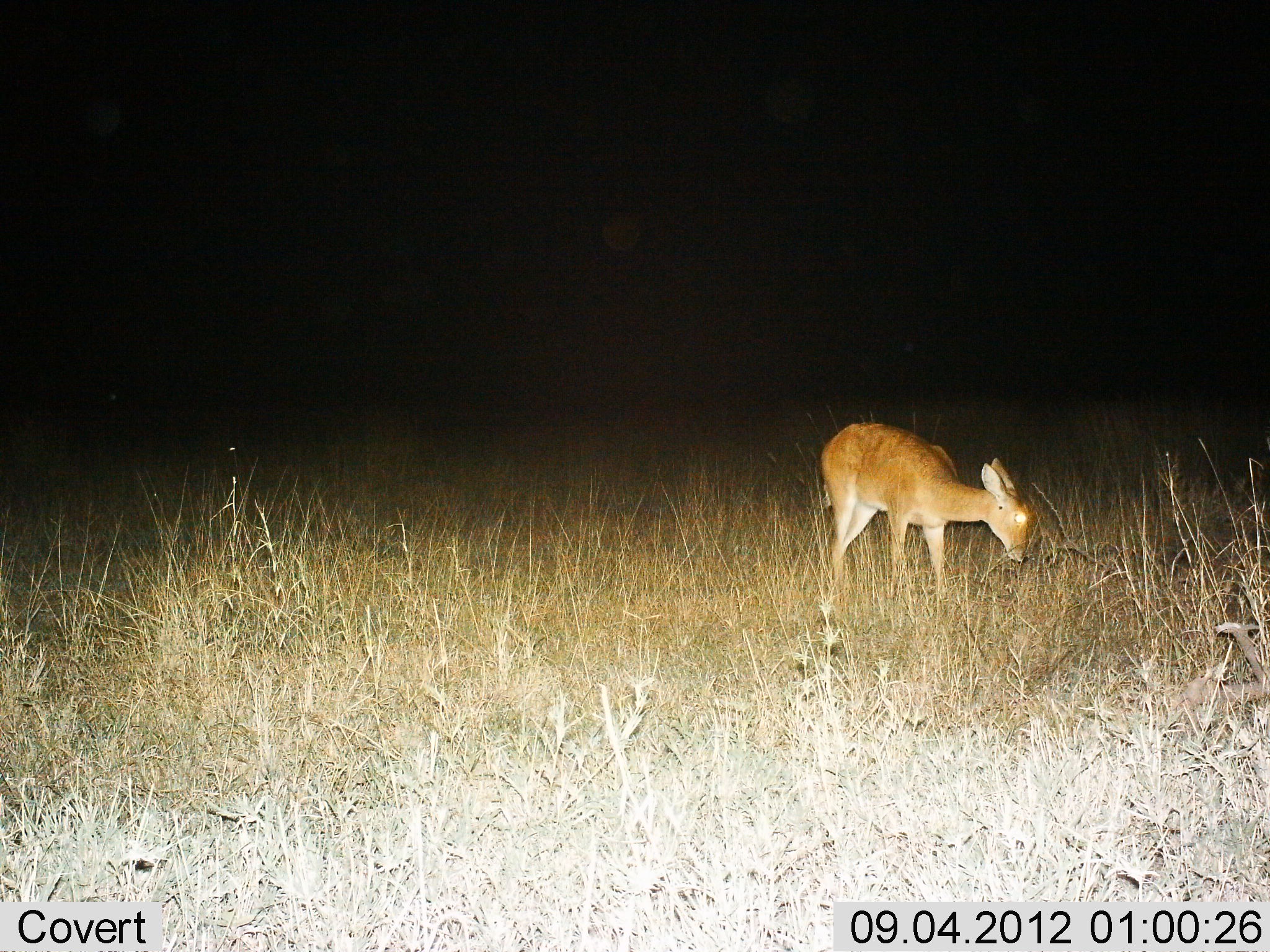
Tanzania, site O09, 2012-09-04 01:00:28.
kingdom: Animalia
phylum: Chordata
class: Mammalia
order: Artiodactyla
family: Bovidae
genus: Redunca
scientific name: Redunca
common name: reedbuck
Reedbuck (Redunca), count 1. Behavior (volunteer vote fractions): standing 60%, resting 0%, moving 0%, interacting 0%. Young present (vote fraction): 0%. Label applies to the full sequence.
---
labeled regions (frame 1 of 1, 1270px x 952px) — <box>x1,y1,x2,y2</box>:
animal: <box>816,417,1034,603</box>